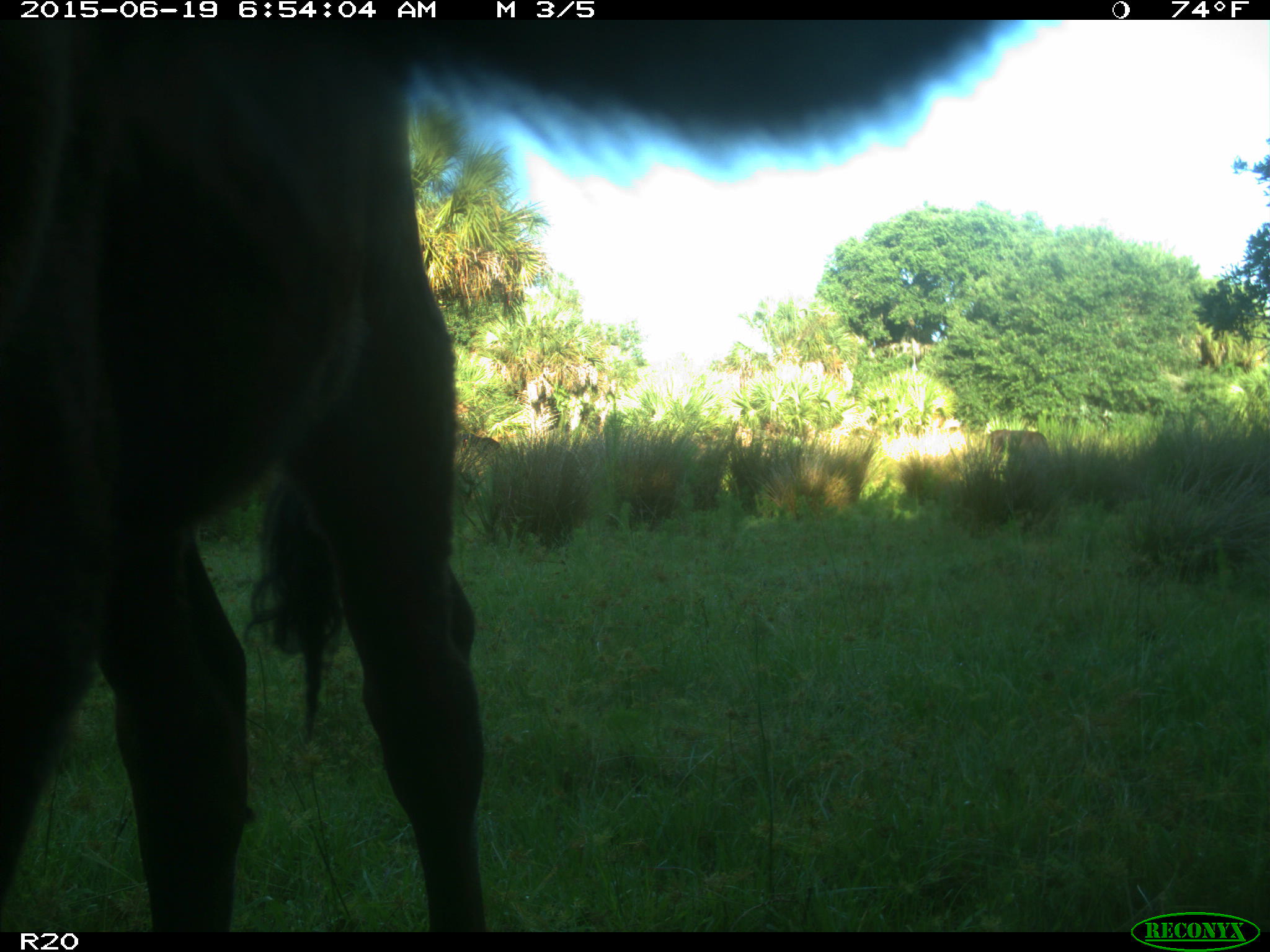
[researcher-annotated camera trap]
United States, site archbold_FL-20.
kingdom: Animalia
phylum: Chordata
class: Mammalia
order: Artiodactyla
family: Bovidae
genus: Bos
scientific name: Bos taurus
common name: domestic cow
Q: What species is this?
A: Bos taurus (domestic cow).